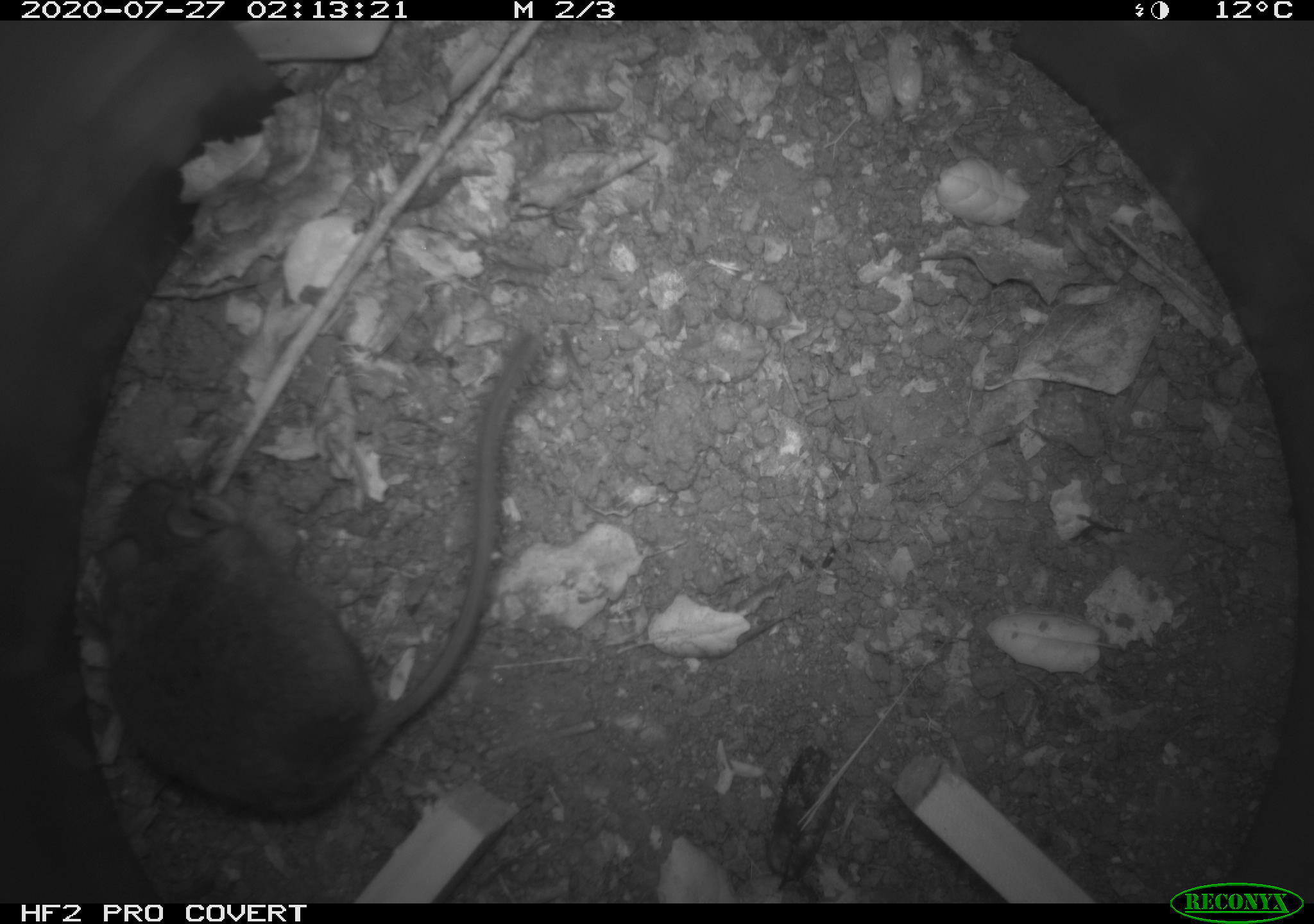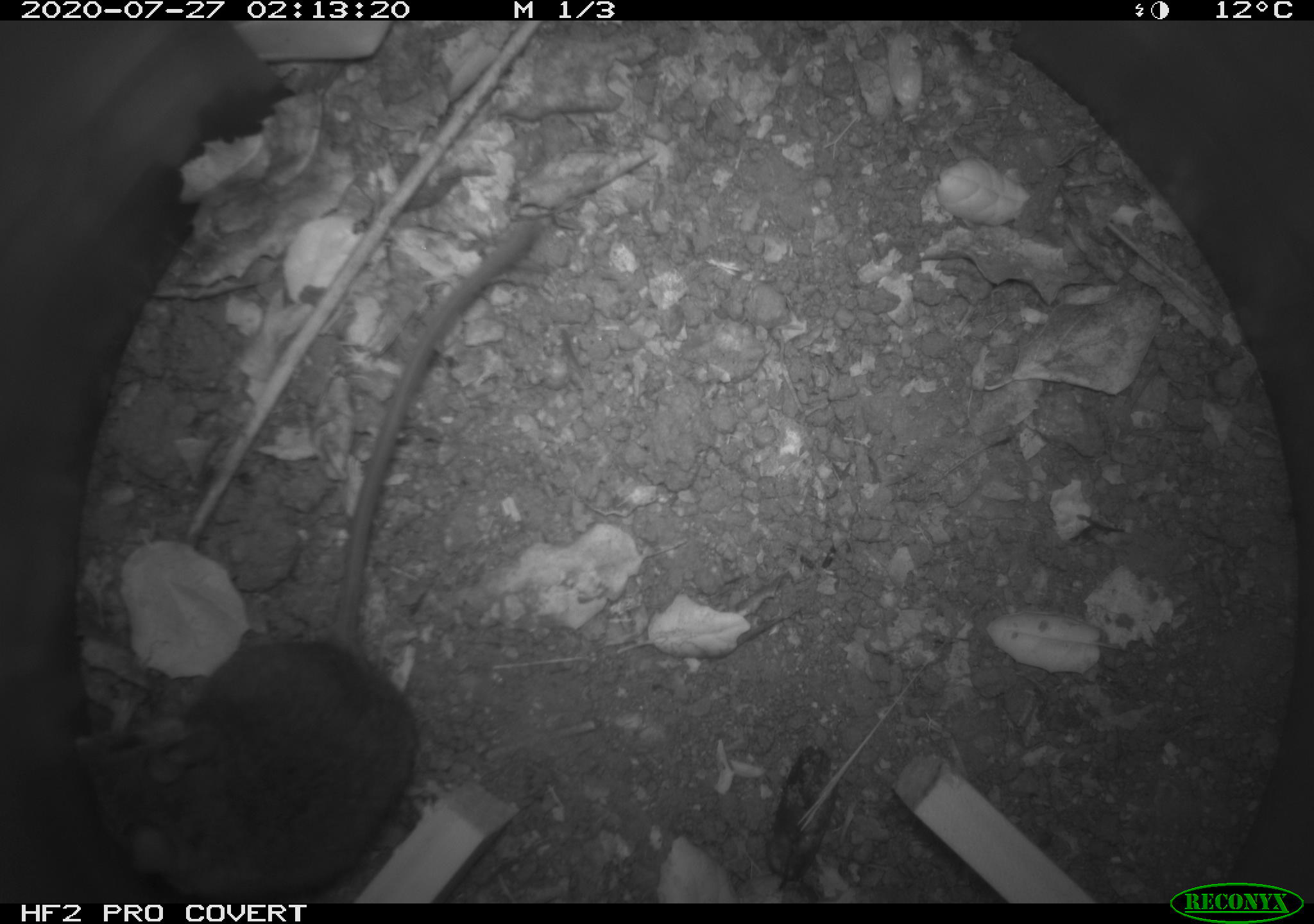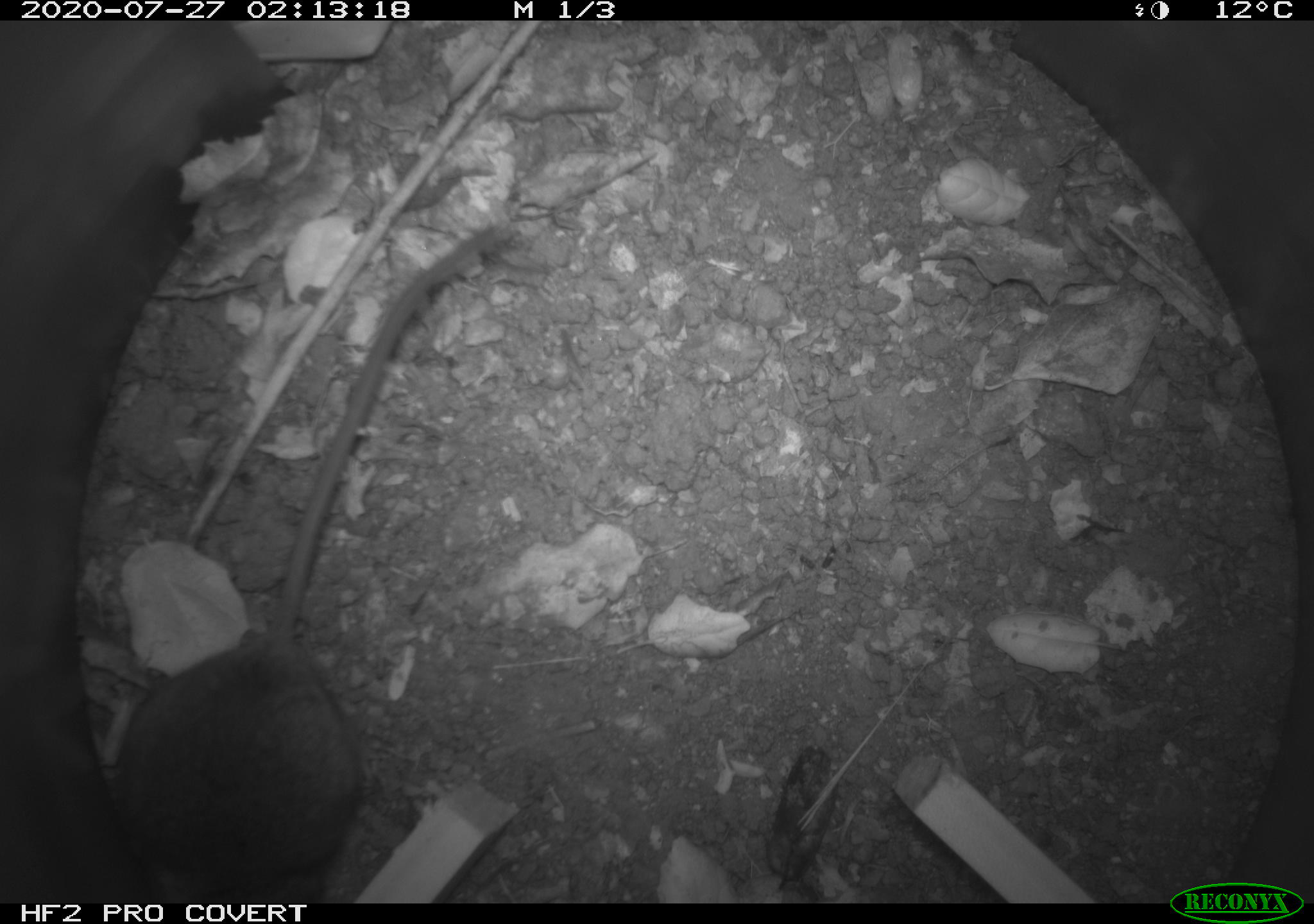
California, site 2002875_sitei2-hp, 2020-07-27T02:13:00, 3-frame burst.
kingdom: Animalia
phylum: Chordata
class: Mammalia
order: Rodentia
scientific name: Rodentia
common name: rodent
Rodent (Rodentia).